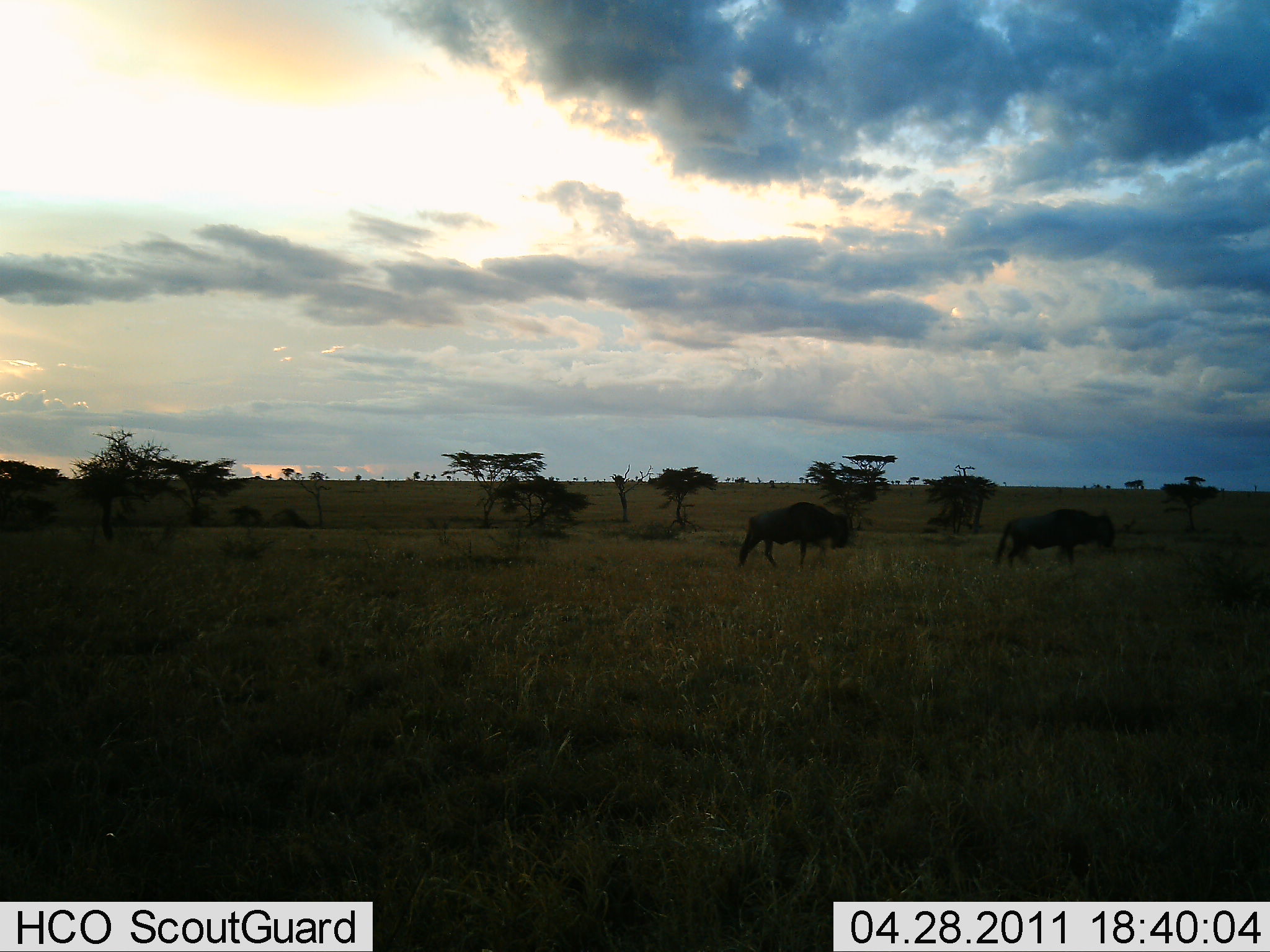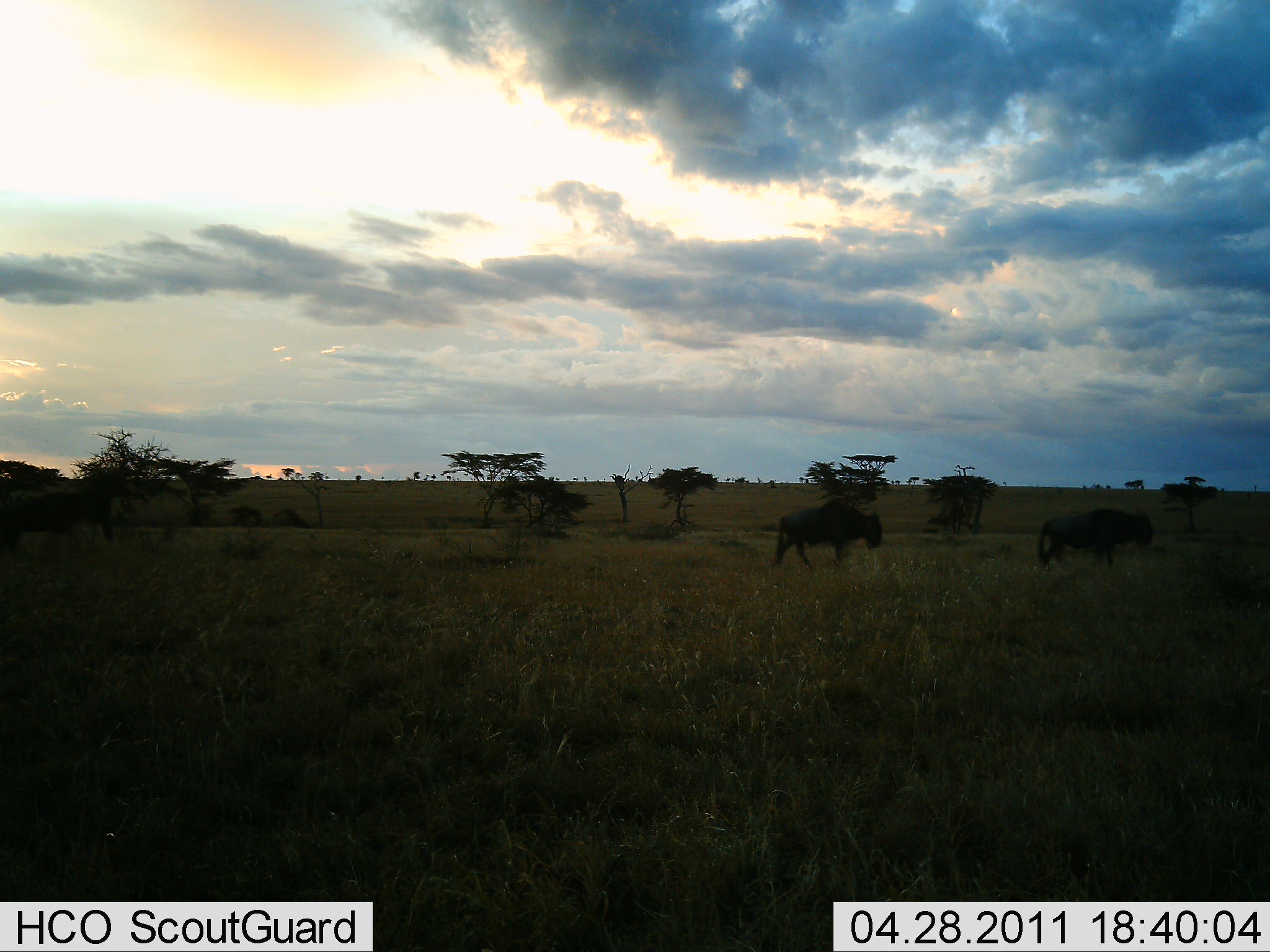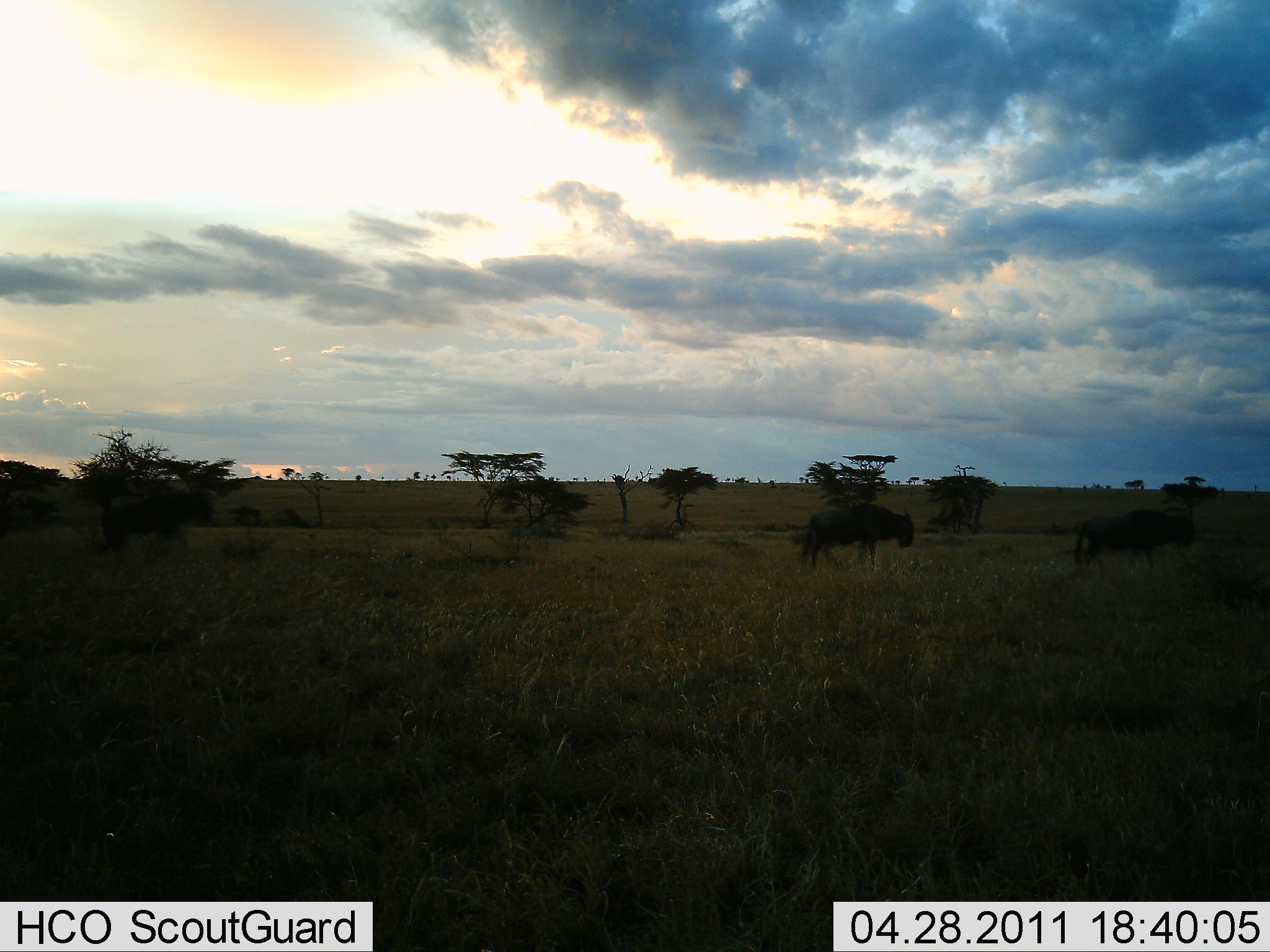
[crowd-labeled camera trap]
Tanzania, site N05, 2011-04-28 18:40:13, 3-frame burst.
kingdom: Animalia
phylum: Chordata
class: Mammalia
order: Artiodactyla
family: Bovidae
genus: Connochaetes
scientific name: Connochaetes taurinus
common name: blue wildebeest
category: wildebeest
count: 3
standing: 0%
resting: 0%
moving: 100%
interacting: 0%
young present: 0%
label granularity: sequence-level